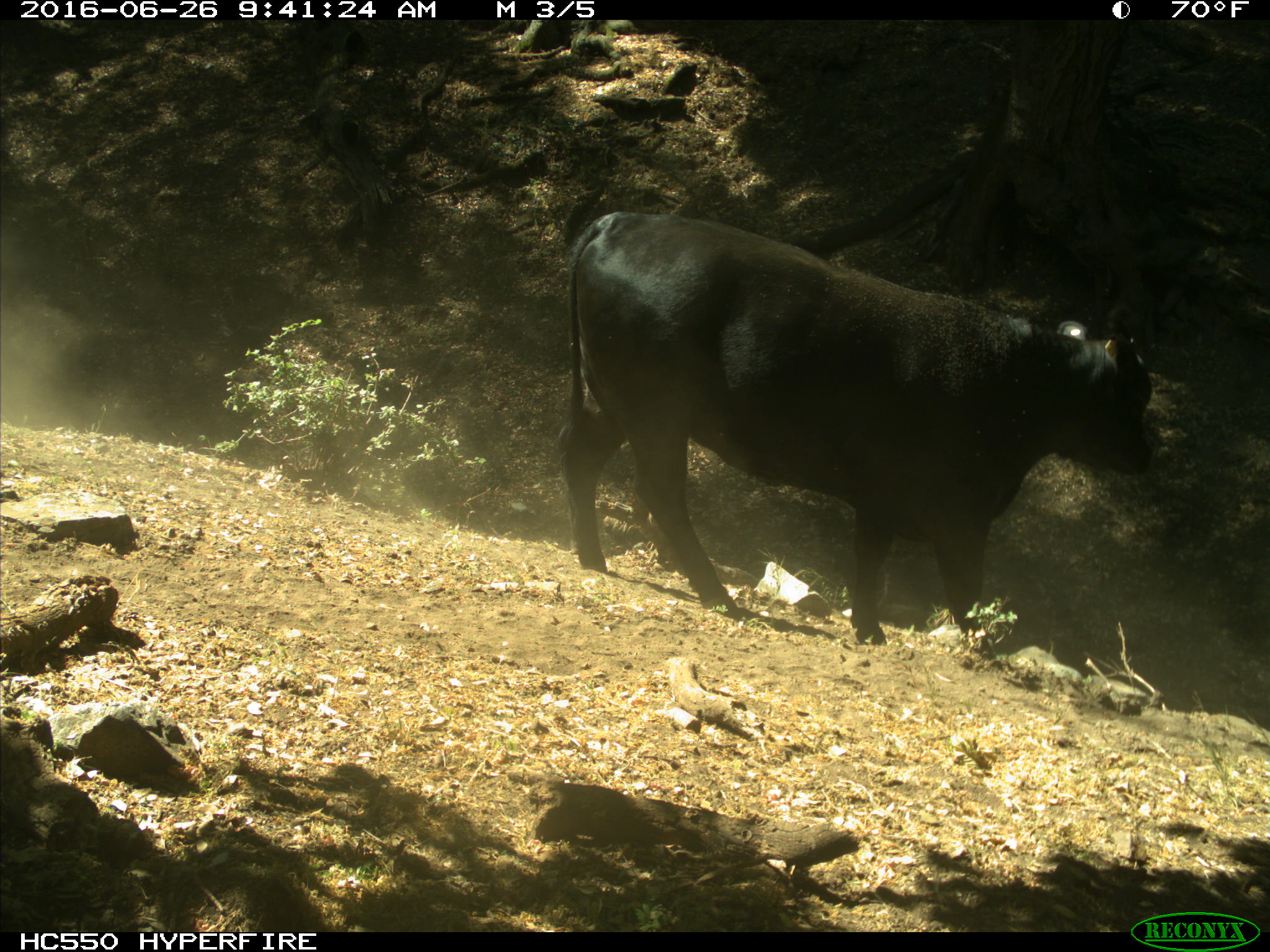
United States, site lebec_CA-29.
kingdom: Animalia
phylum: Chordata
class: Mammalia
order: Artiodactyla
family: Bovidae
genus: Bos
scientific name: Bos taurus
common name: domestic cow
Bos taurus (domestic cow).